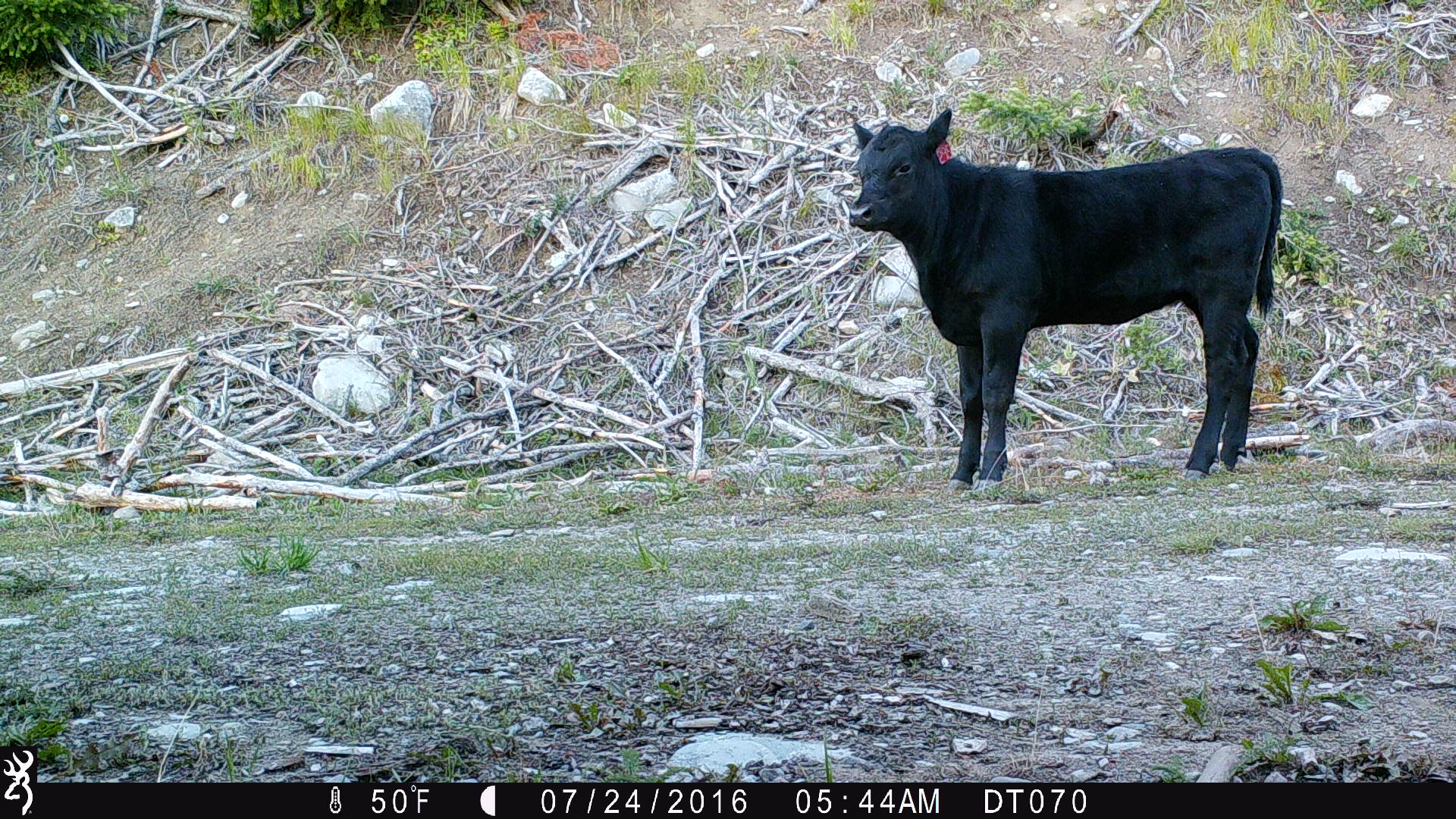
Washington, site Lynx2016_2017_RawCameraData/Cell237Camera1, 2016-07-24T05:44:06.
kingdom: Animalia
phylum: Chordata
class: Mammalia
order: Artiodactyla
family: Bovidae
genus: Bos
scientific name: Bos taurus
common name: domestic cattle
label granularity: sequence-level